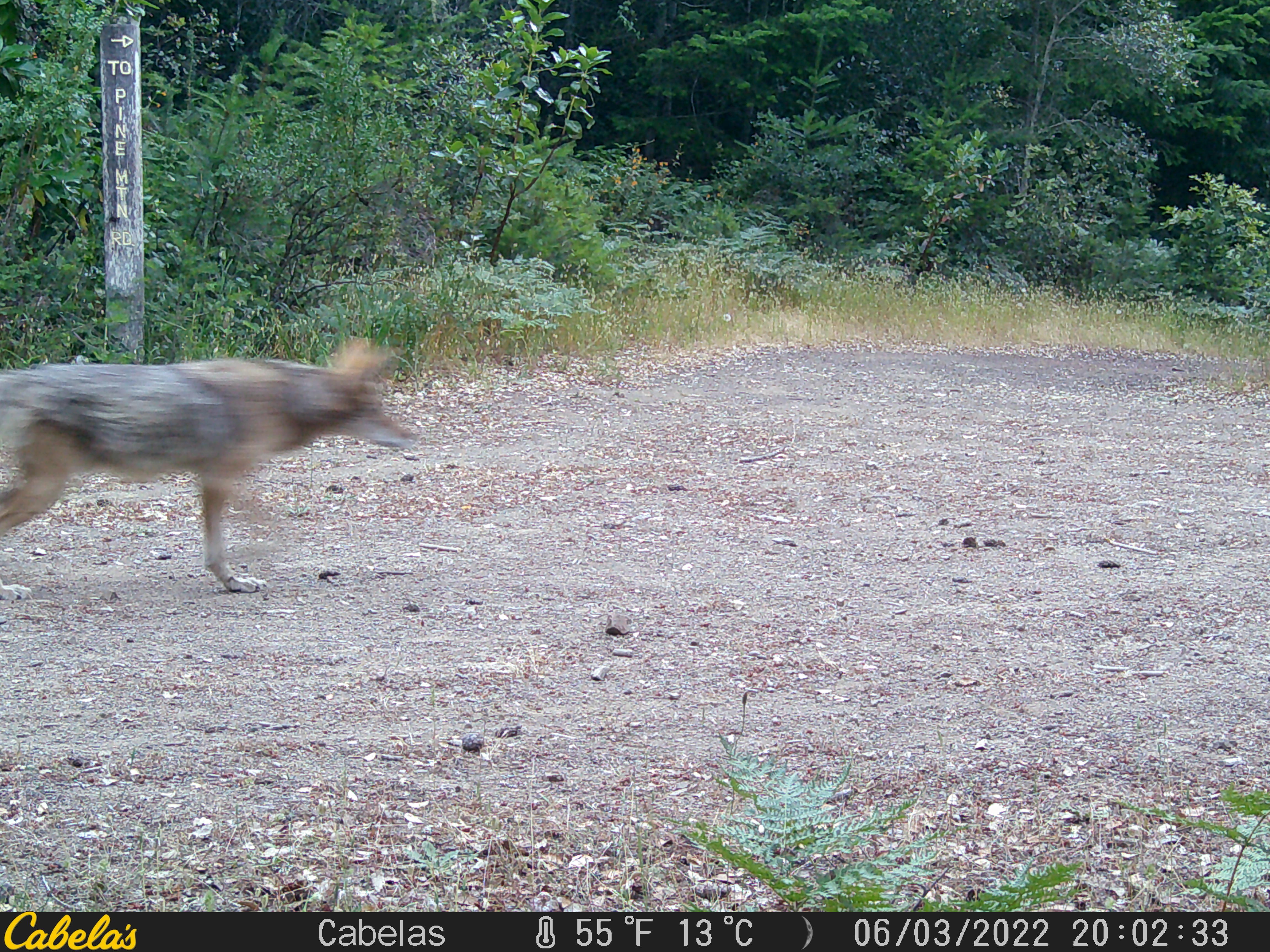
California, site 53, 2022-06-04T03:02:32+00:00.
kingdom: Animalia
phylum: Chordata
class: Mammalia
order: Carnivora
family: Canidae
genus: Canis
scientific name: Canis latrans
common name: coyote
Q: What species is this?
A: Coyote (Canis latrans).